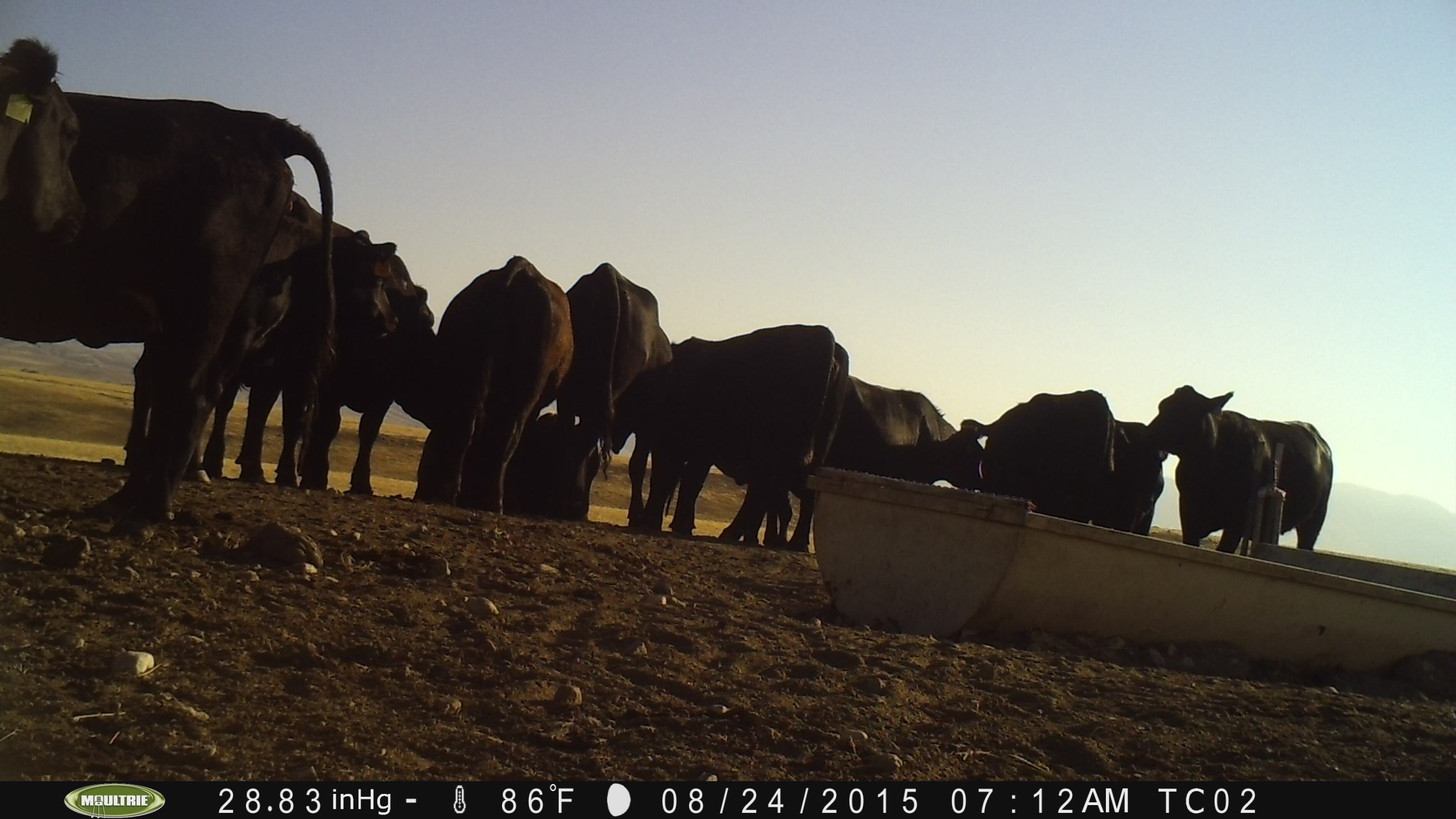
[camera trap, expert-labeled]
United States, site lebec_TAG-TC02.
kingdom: Animalia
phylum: Chordata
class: Mammalia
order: Artiodactyla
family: Bovidae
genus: Bos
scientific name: Bos taurus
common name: domestic cow